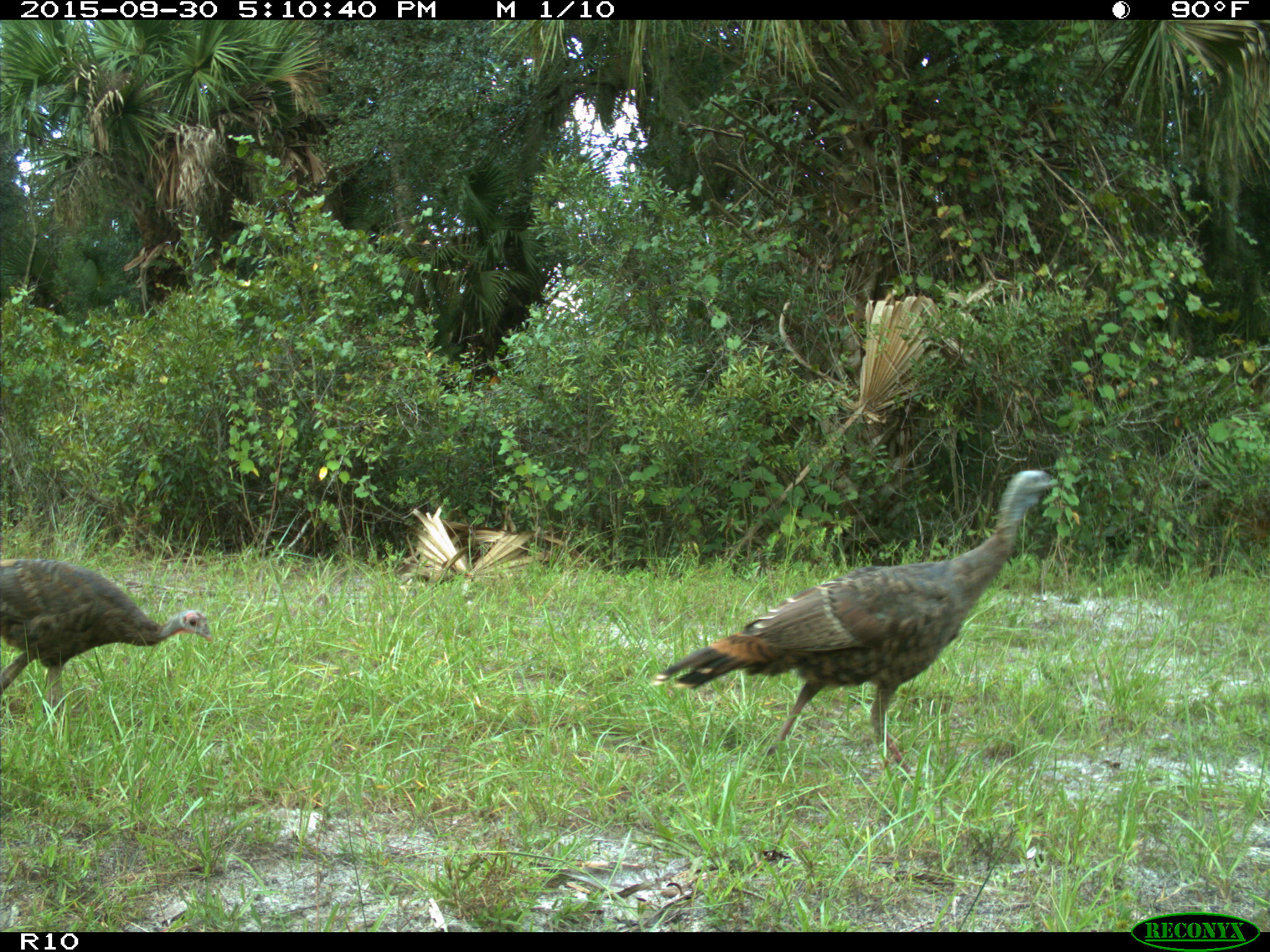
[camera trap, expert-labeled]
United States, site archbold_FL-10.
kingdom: Animalia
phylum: Chordata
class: Aves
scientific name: Aves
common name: birds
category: unidentified bird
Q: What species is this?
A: Unidentified bird (birds) (Aves).